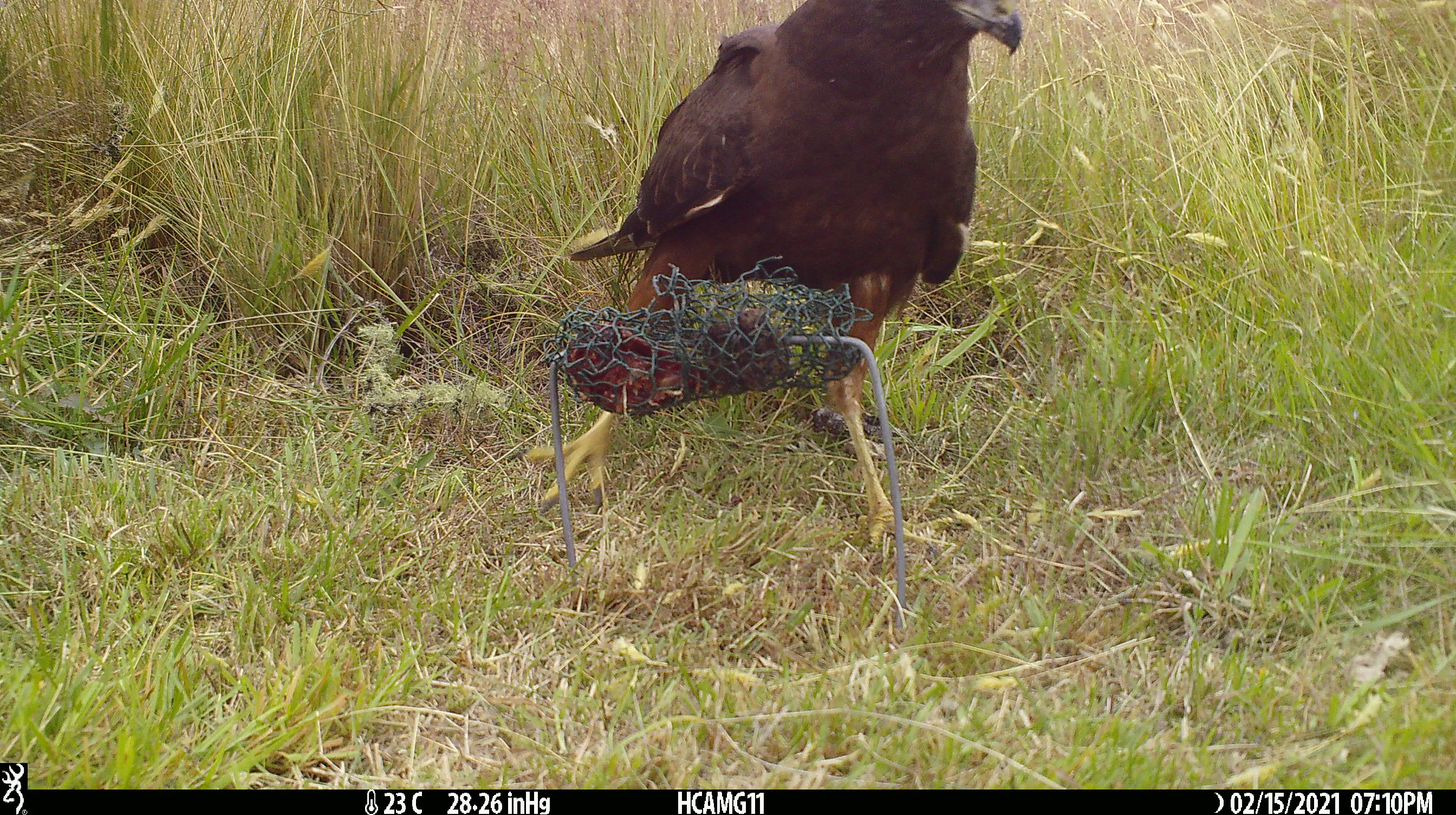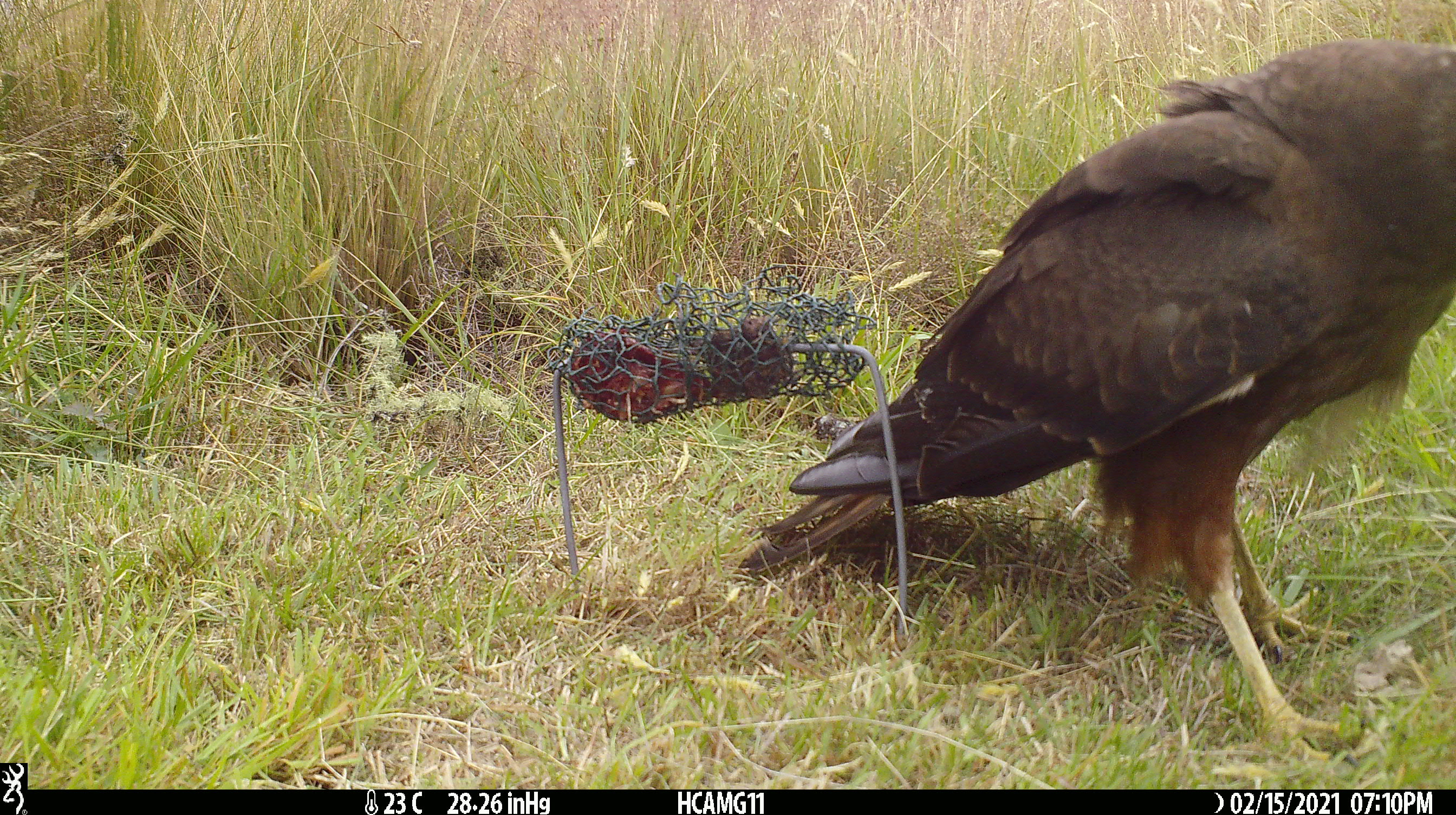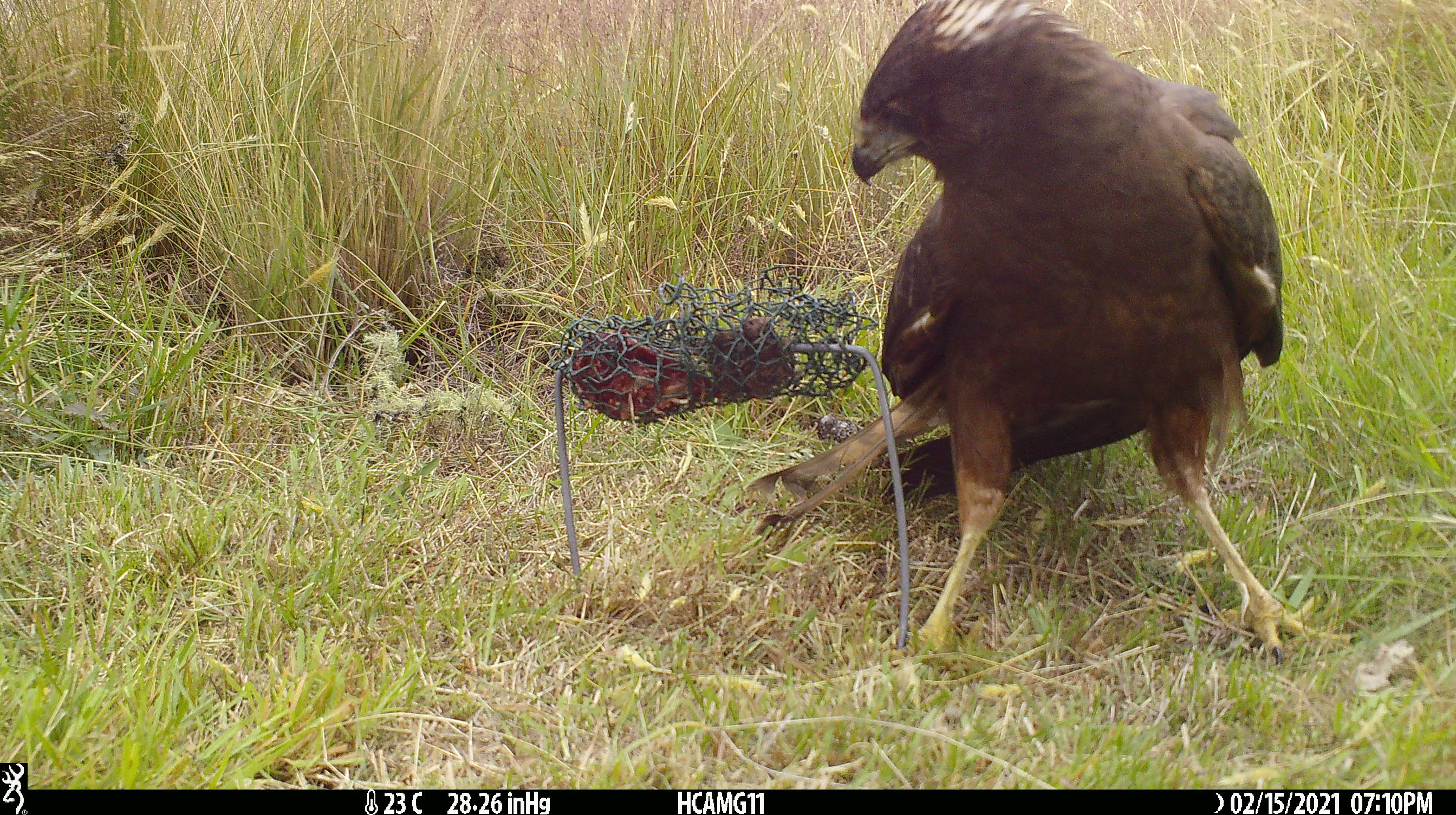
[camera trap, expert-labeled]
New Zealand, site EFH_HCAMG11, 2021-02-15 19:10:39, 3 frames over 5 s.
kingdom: Animalia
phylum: Chordata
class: Aves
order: Accipitriformes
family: Accipitridae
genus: Circus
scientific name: Circus approximans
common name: swamp harrier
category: harrier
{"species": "harrier (swamp harrier) (Circus approximans)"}